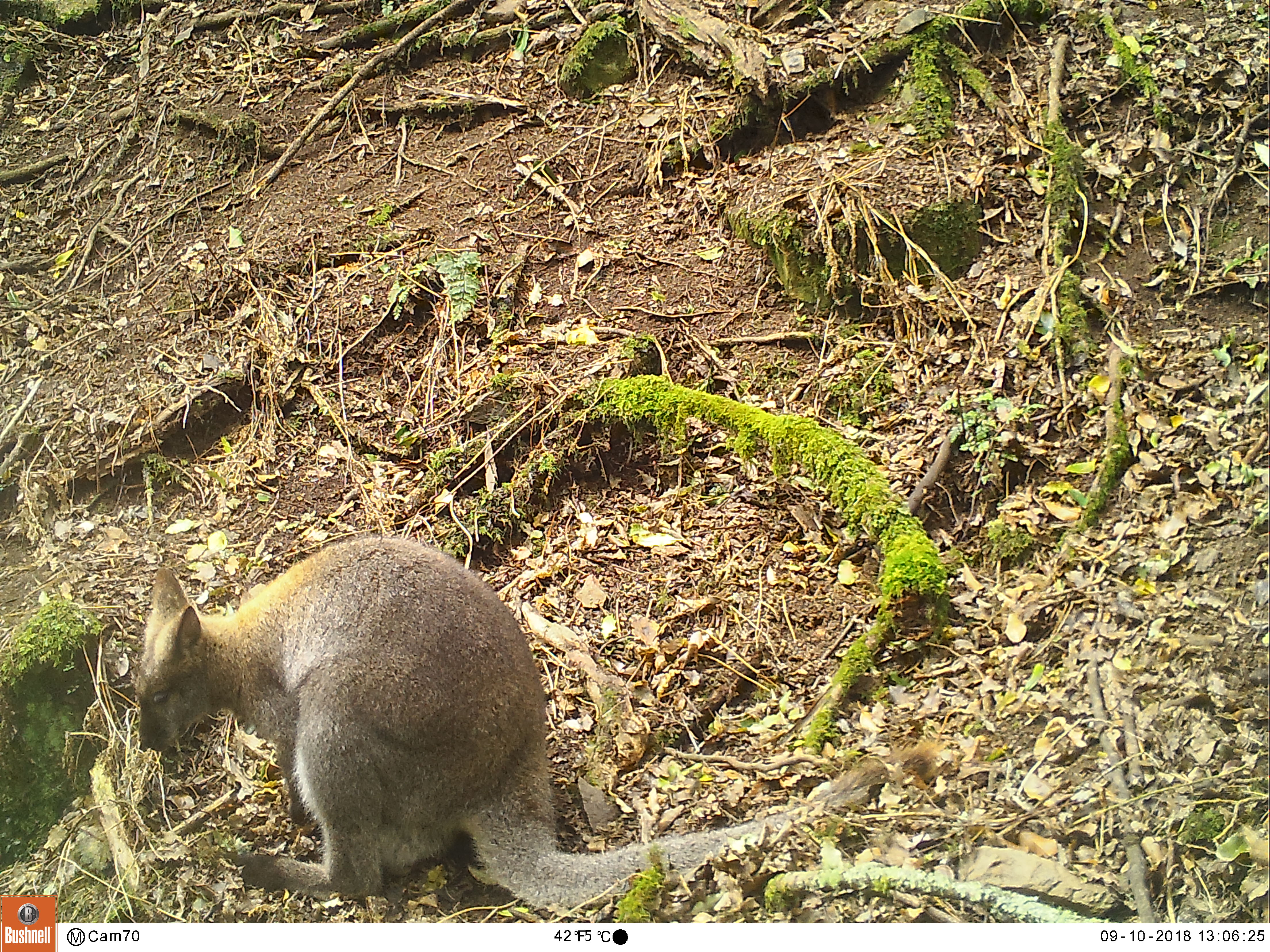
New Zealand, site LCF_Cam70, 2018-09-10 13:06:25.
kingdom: Animalia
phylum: Chordata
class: Mammalia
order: Diprotodontia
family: Macropodidae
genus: Notamacropus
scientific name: Notamacropus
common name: wallaby